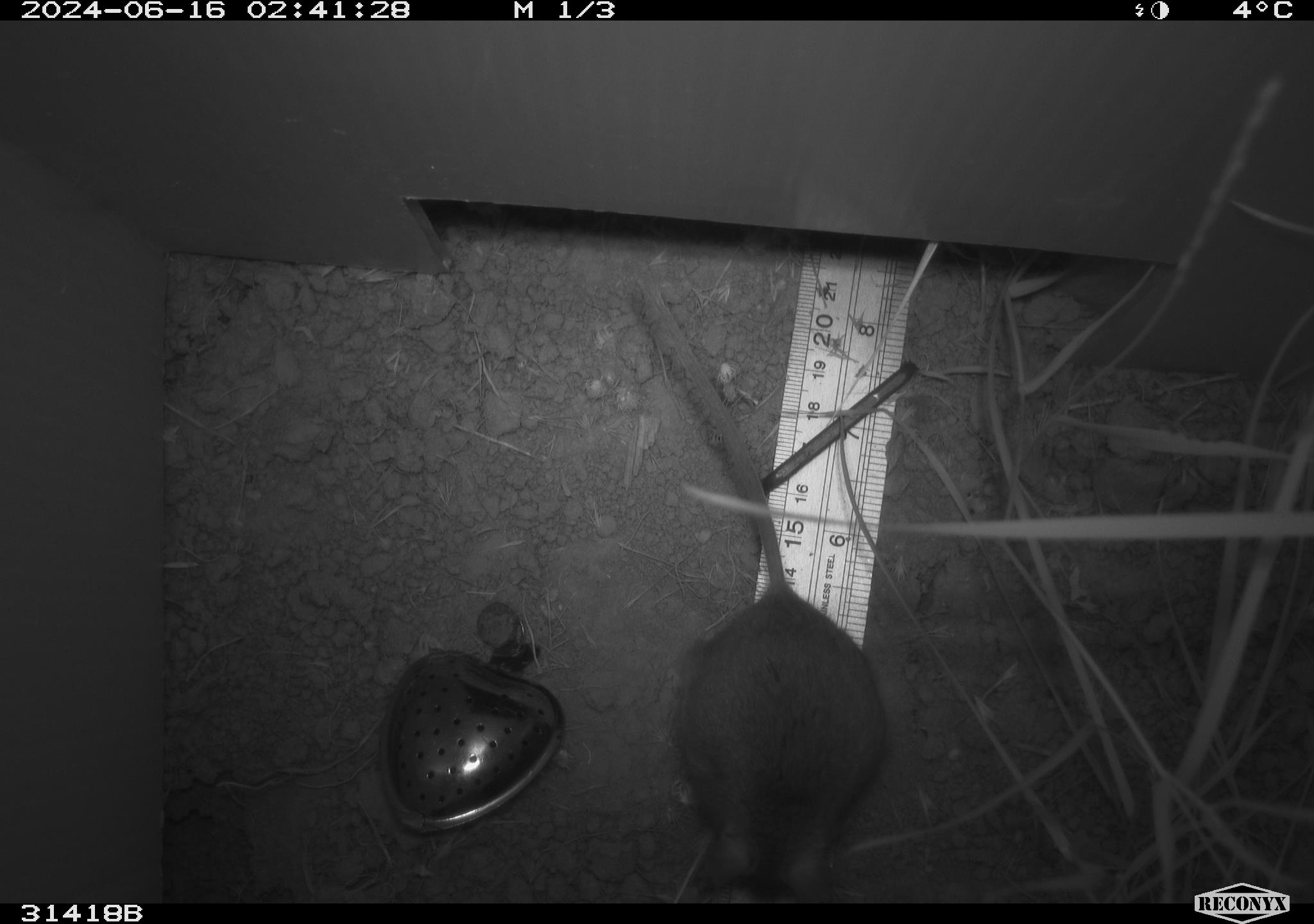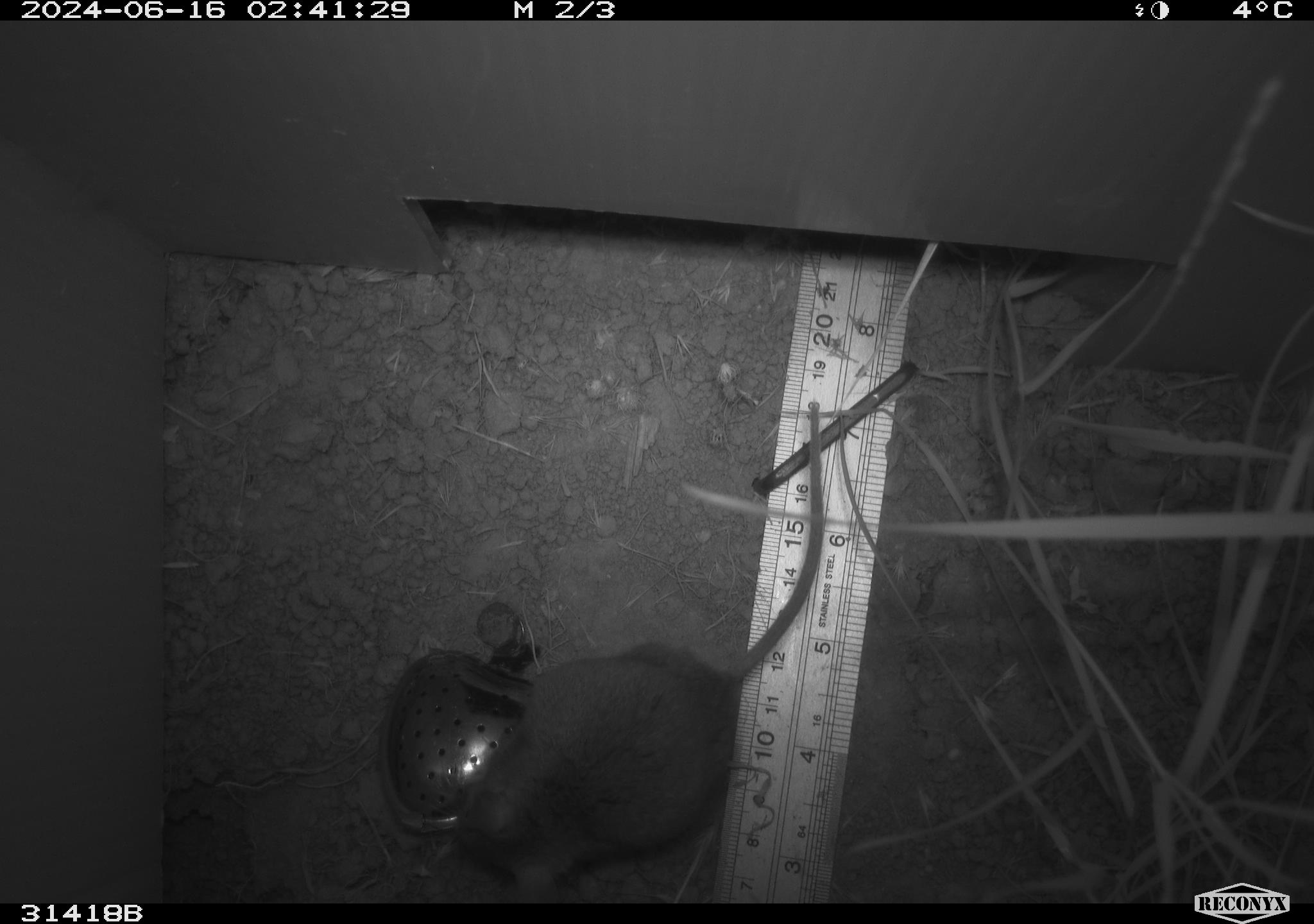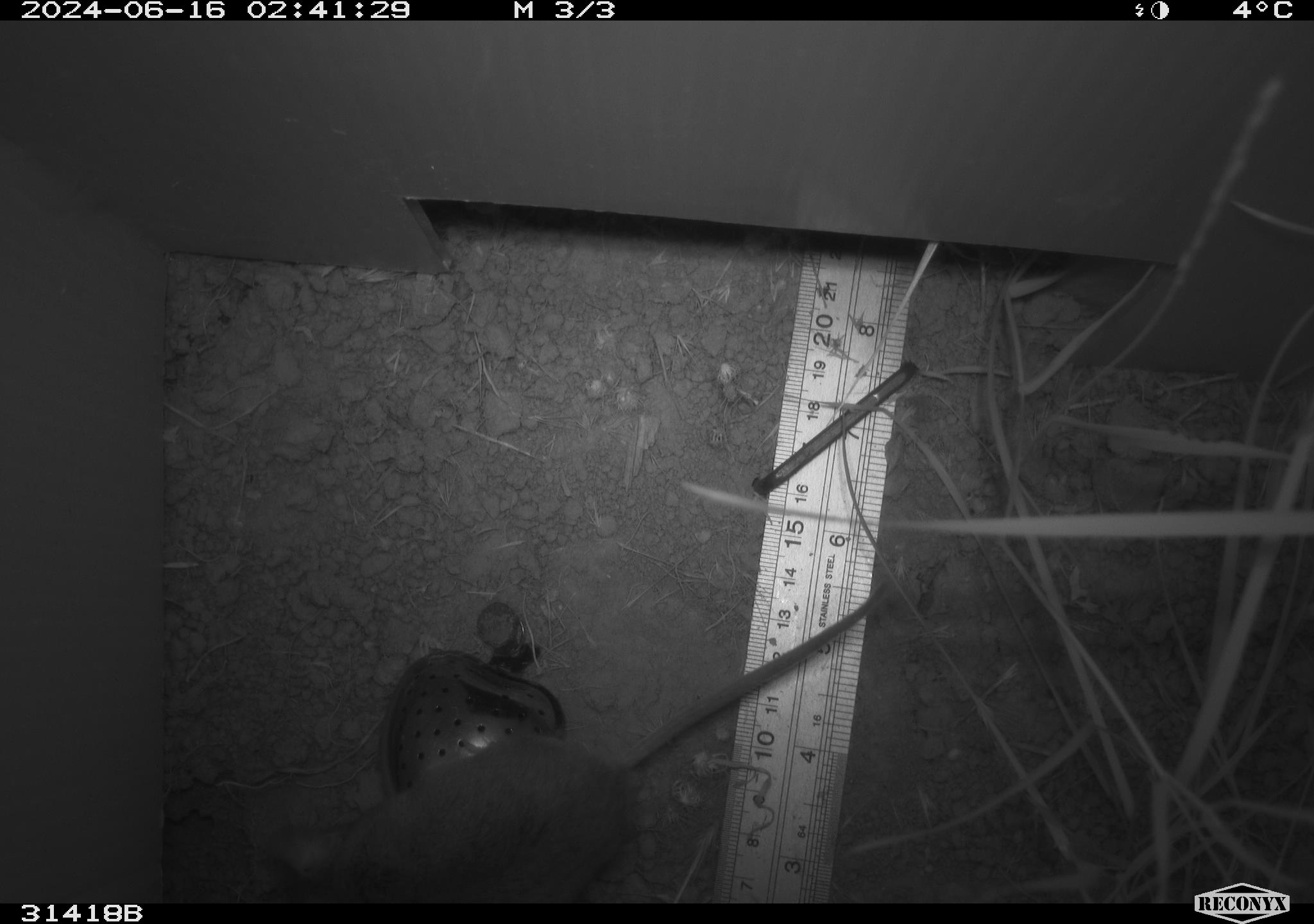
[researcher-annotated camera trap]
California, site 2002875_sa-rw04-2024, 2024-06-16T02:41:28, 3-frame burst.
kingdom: Animalia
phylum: Chordata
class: Mammalia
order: Rodentia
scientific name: Rodentia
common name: rodent